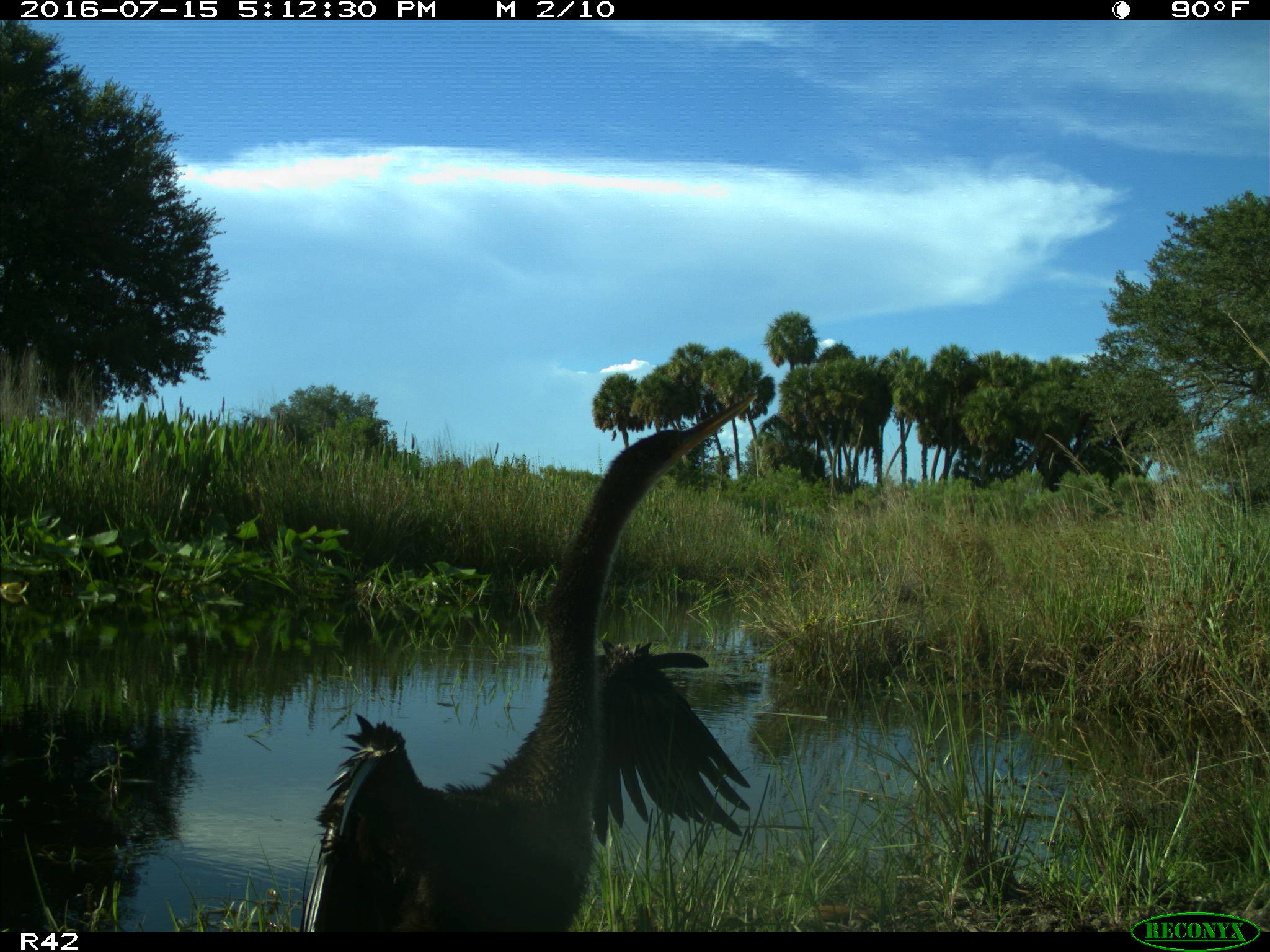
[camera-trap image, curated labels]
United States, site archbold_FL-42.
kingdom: Animalia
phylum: Chordata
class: Aves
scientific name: Aves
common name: birds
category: unidentified bird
Unidentified bird (birds) (Aves).